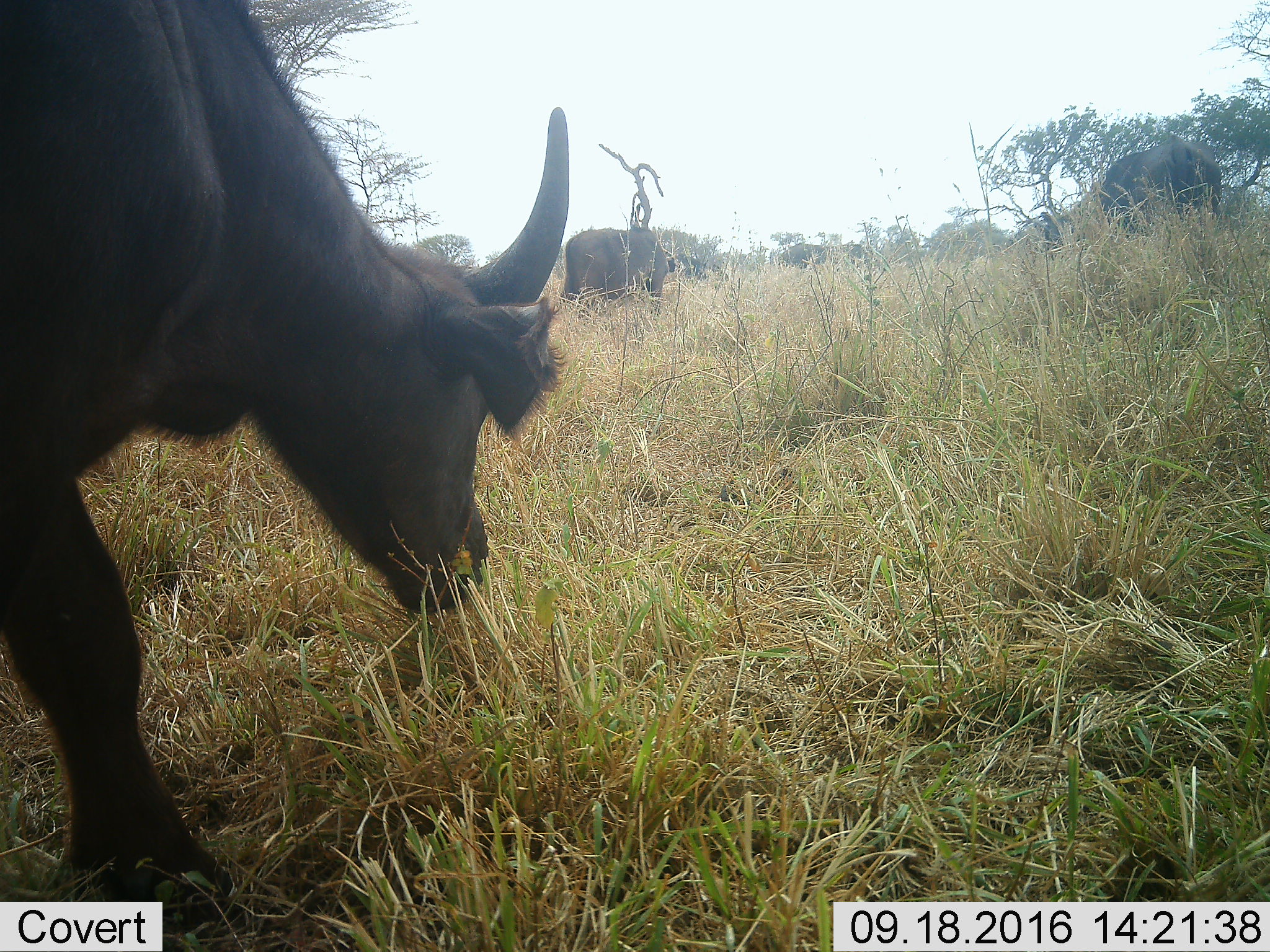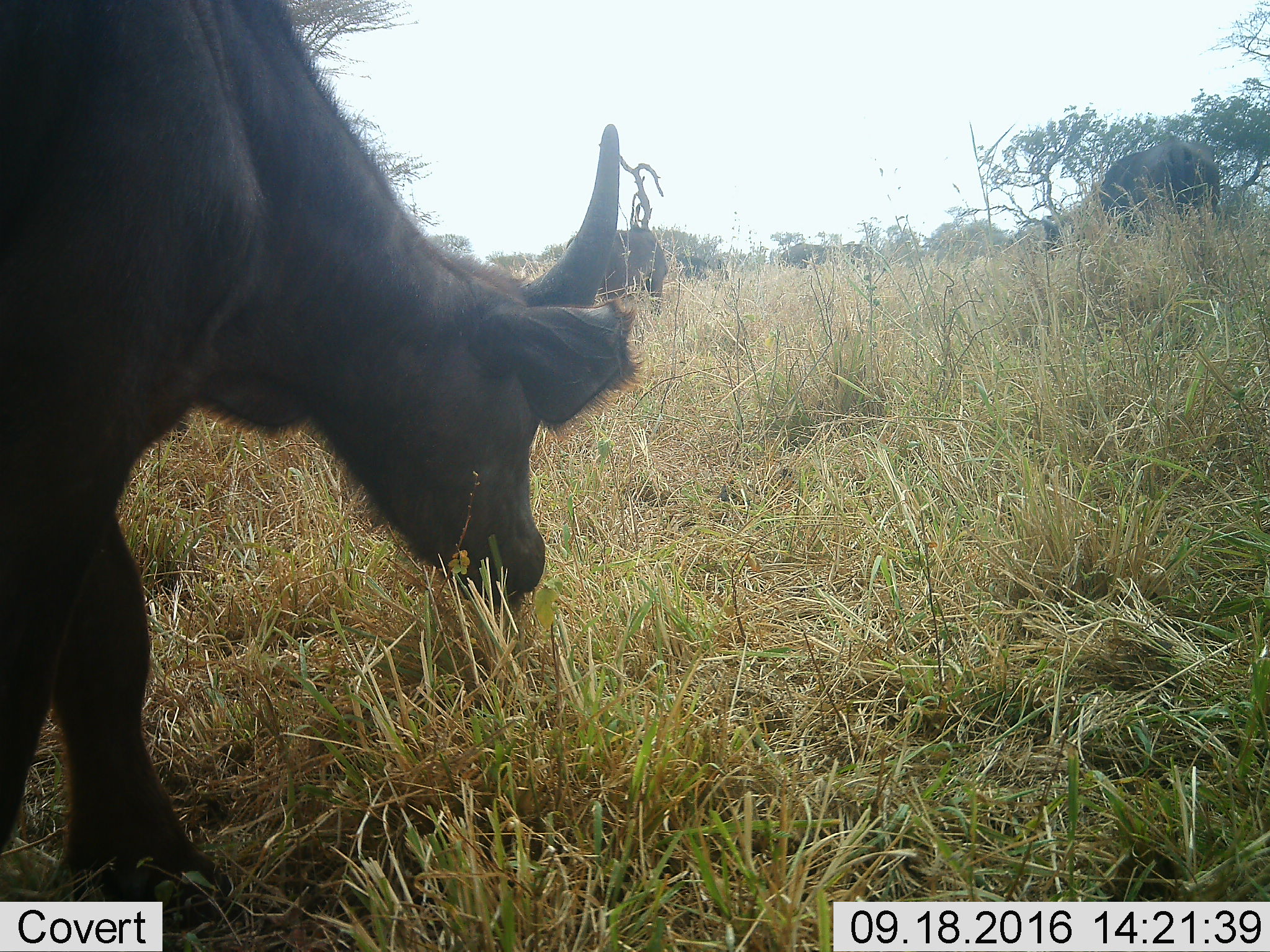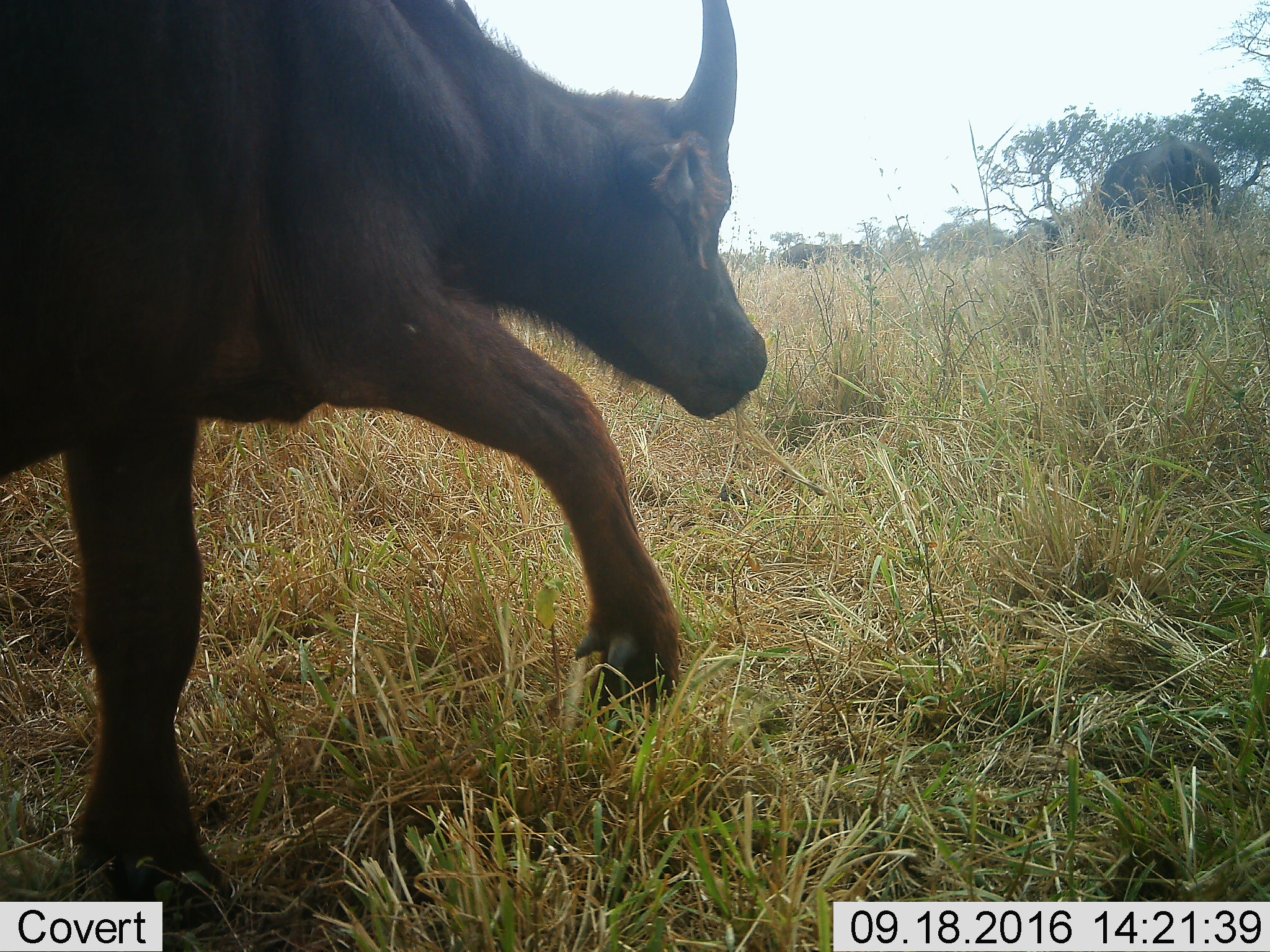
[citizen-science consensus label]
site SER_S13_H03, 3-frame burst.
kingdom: Animalia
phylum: Chordata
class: Mammalia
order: Artiodactyla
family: Bovidae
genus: Syncerus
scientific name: Syncerus caffer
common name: african buffalo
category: buffalo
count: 3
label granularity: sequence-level